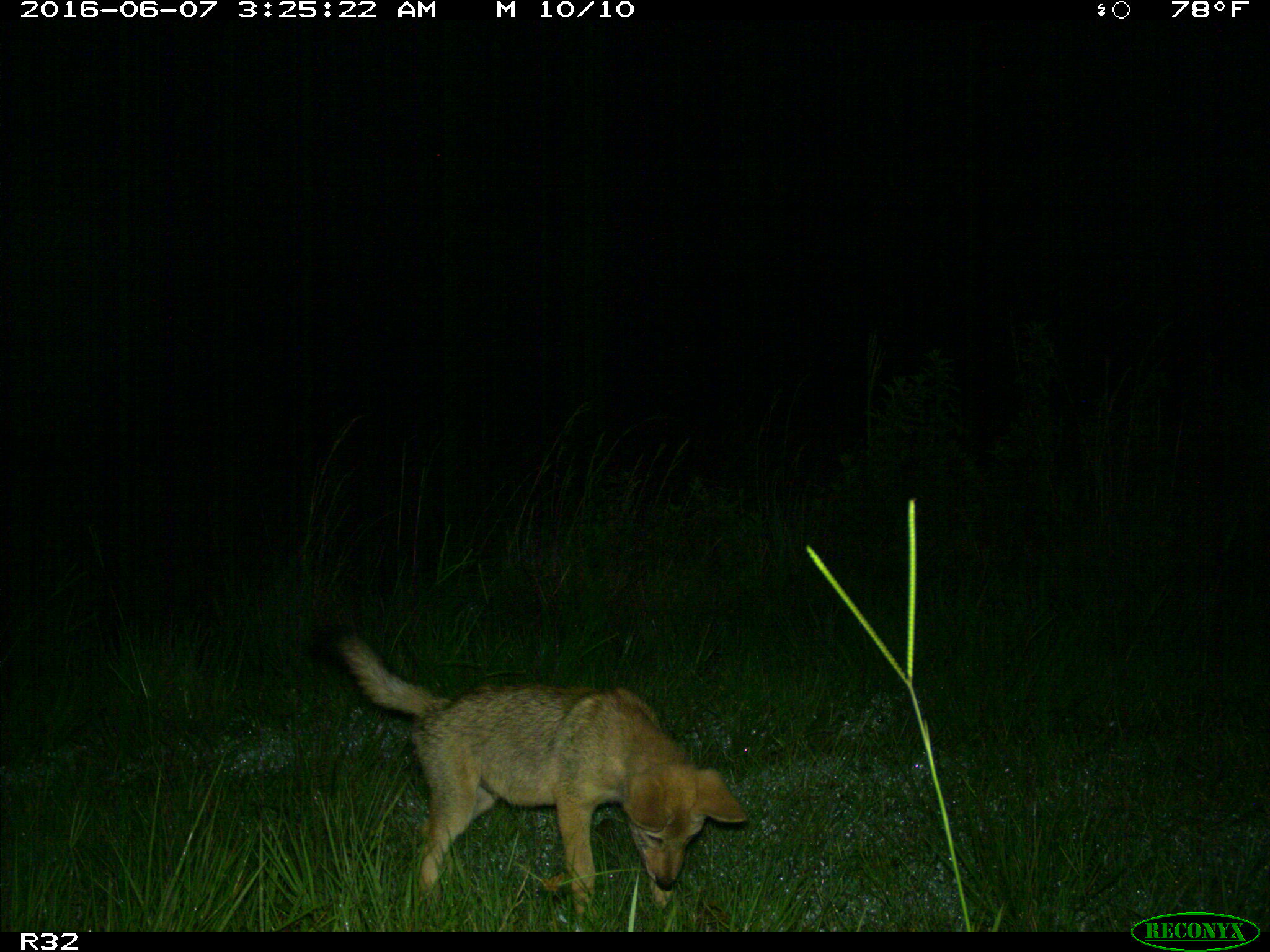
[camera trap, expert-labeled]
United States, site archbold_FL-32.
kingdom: Animalia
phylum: Chordata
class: Mammalia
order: Carnivora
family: Canidae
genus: Canis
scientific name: Canis latrans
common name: coyote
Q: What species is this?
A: Canis latrans (coyote).